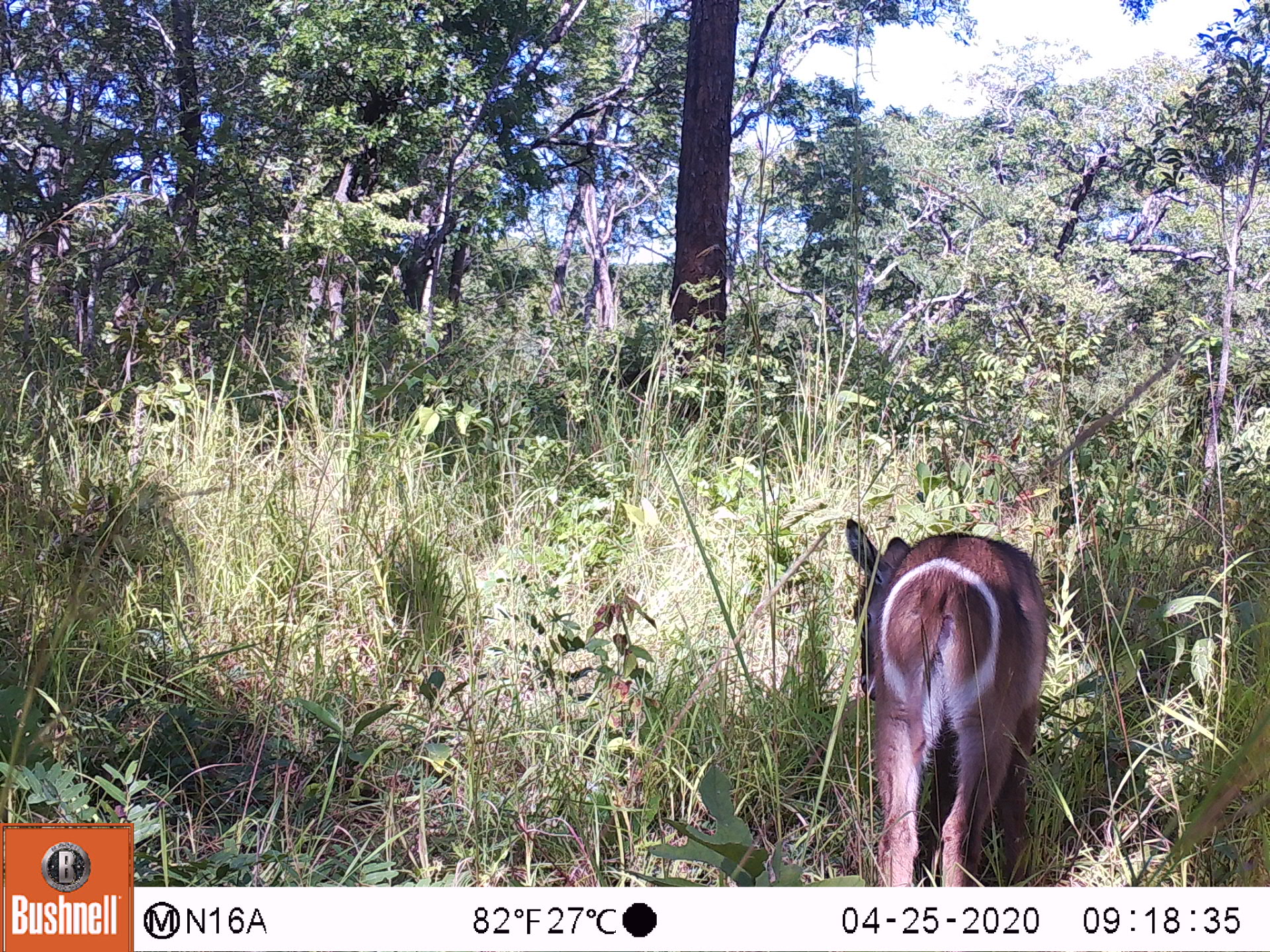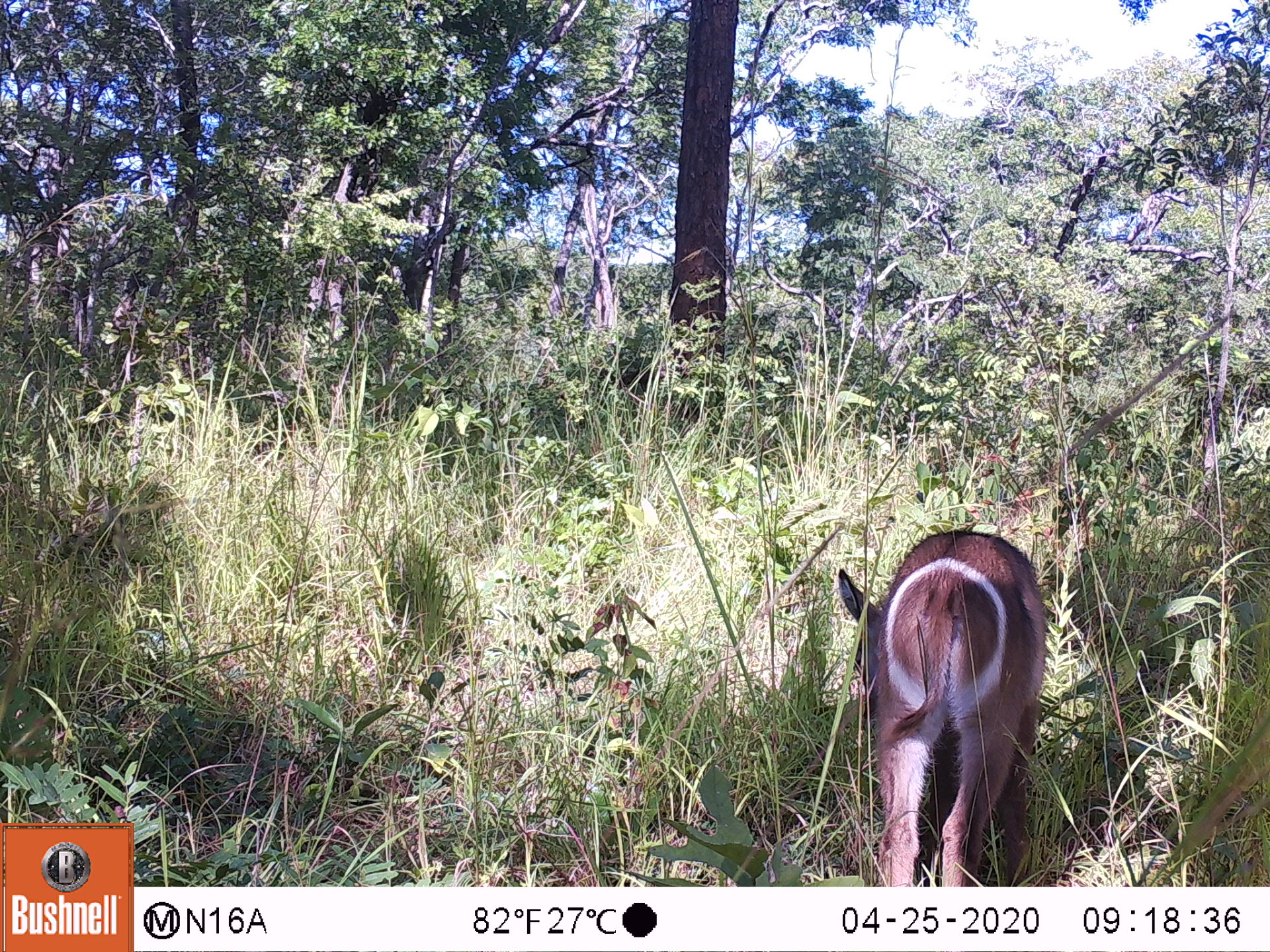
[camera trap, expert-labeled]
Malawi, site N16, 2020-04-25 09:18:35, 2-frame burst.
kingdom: Animalia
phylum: Chordata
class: Mammalia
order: Artiodactyla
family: Bovidae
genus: Kobus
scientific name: Kobus ellipsiprymnus ellipsiprymnus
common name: common waterbuck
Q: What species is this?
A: Common waterbuck (Kobus ellipsiprymnus ellipsiprymnus).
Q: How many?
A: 1.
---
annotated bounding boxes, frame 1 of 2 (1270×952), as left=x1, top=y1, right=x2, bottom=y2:
common waterbuck: left=836, top=516, right=1045, bottom=878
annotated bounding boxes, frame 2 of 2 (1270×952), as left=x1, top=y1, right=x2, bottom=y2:
common waterbuck: left=836, top=530, right=1047, bottom=880